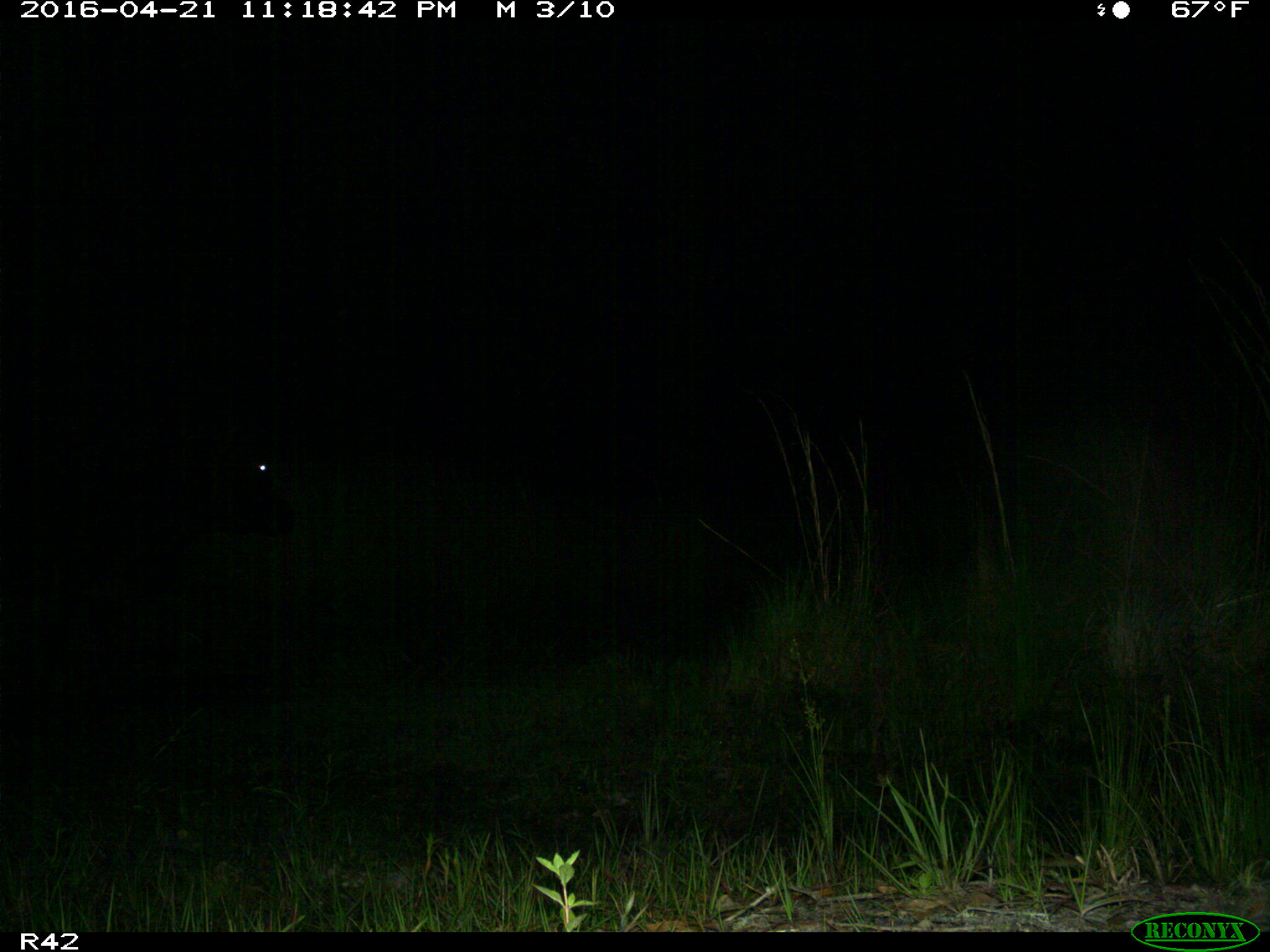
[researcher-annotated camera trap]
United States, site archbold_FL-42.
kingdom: Animalia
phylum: Chordata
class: Mammalia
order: Artiodactyla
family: Bovidae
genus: Bos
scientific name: Bos taurus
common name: domestic cow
Bos taurus (domestic cow).